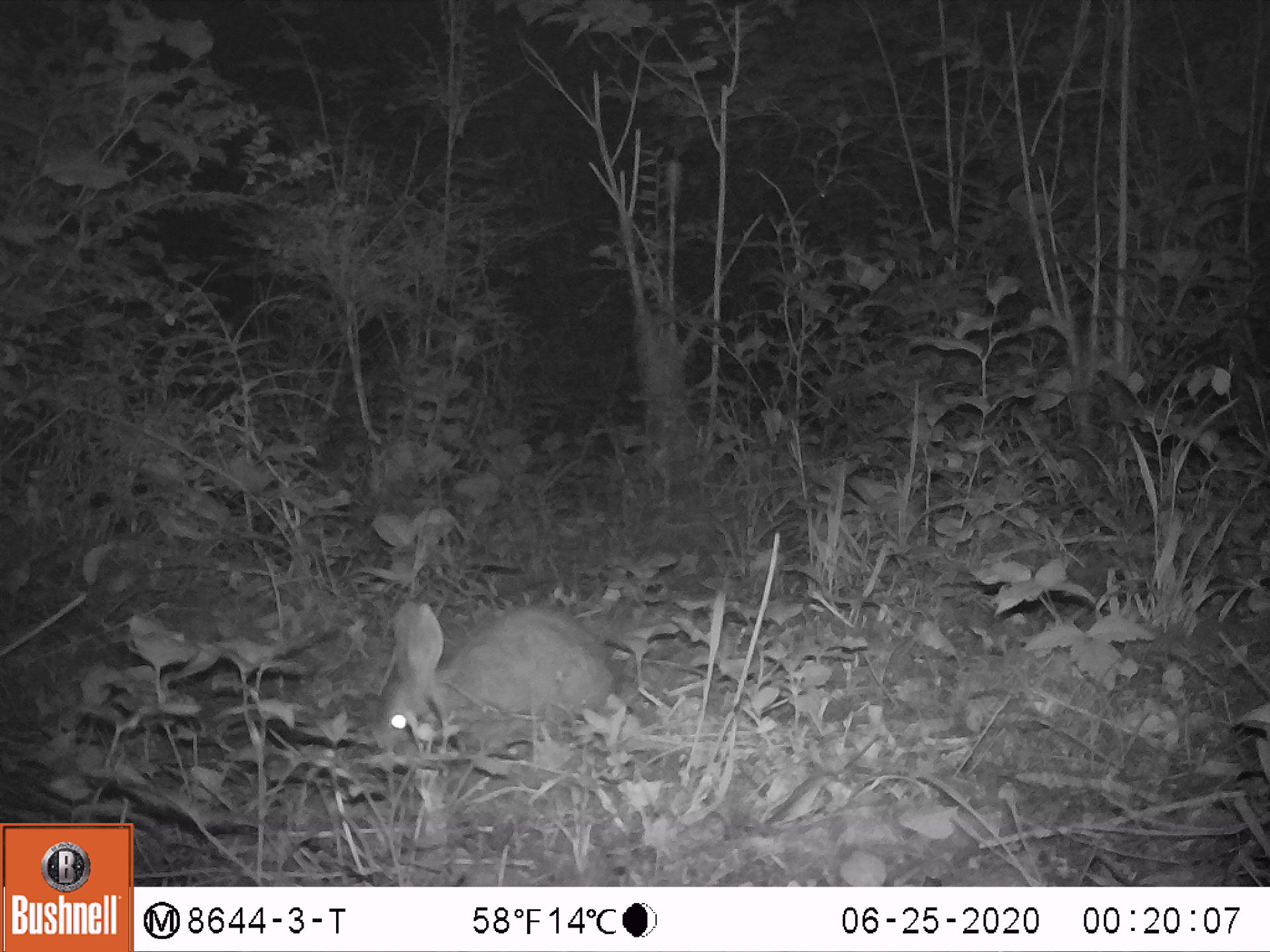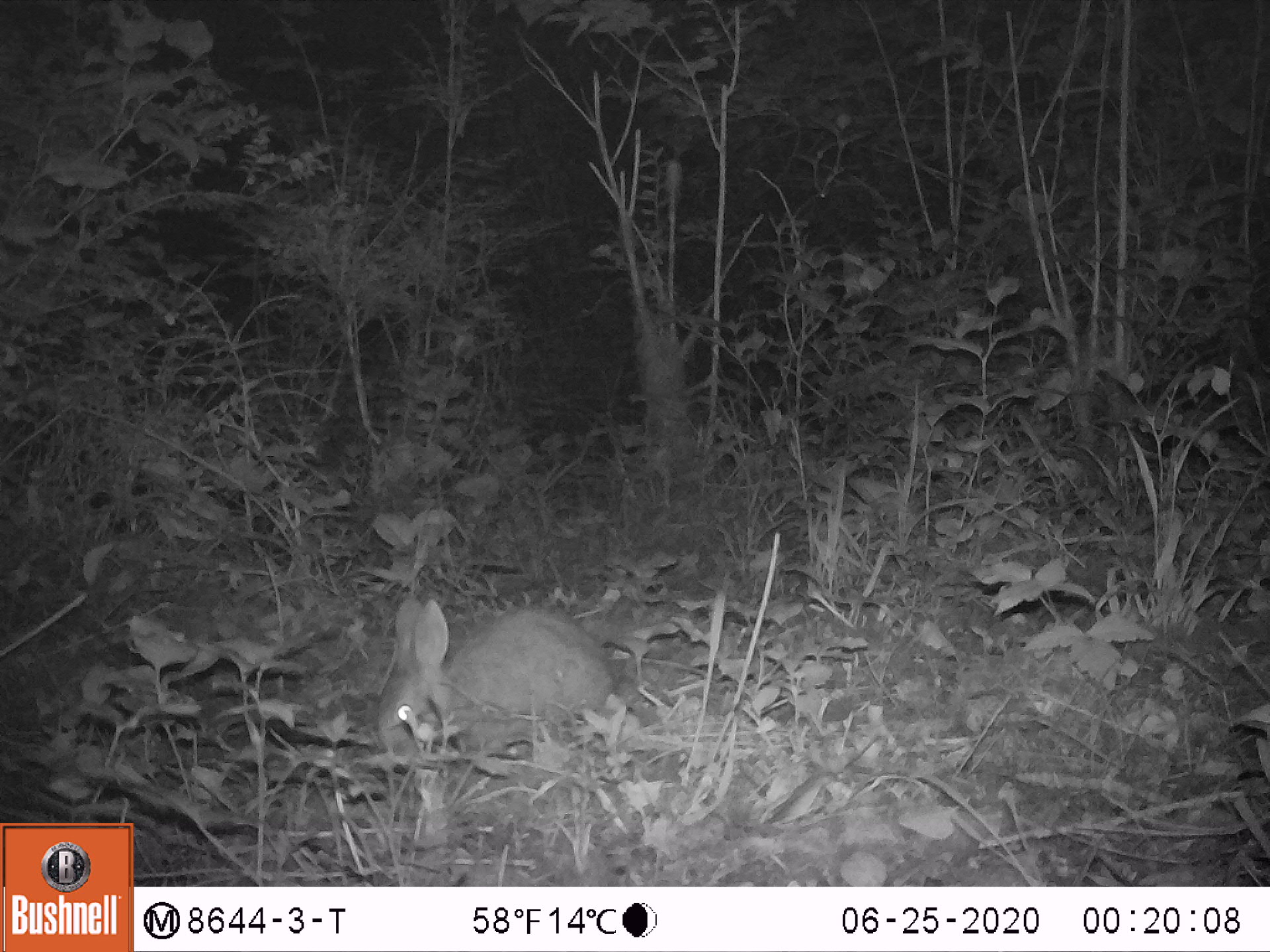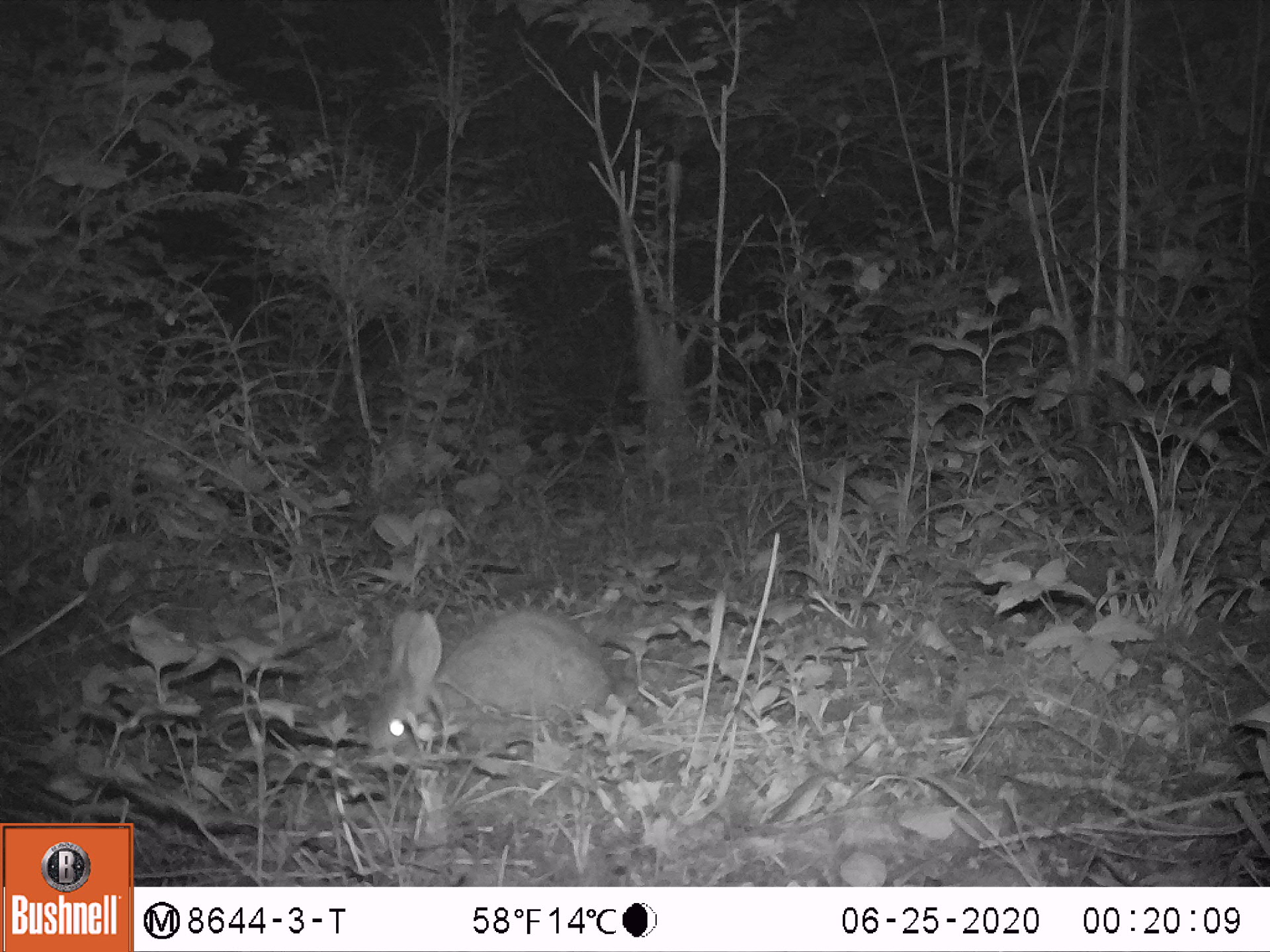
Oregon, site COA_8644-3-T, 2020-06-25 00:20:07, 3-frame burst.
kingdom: Animalia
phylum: Chordata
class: Mammalia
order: Lagomorpha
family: Leporidae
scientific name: Leporidae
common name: hares and rabbits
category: leporidae family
Leporidae family (hares and rabbits) (Leporidae).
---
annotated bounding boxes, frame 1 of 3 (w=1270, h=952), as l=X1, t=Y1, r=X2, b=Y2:
leporidae family: l=365, t=588, r=624, b=780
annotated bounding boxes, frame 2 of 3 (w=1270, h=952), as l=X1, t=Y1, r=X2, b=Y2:
leporidae family: l=374, t=581, r=626, b=780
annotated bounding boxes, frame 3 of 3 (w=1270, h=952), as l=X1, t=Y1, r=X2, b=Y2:
leporidae family: l=363, t=592, r=626, b=793